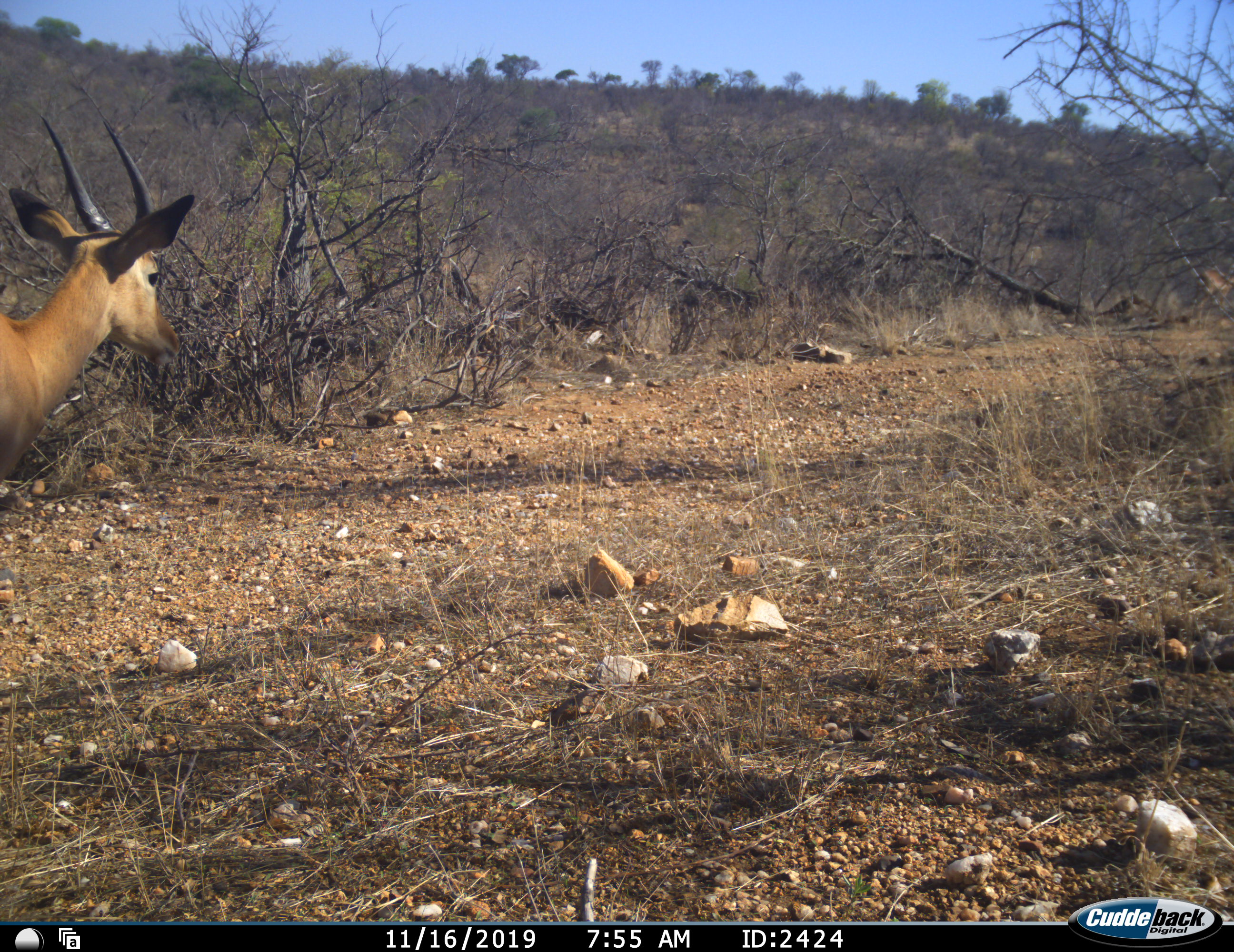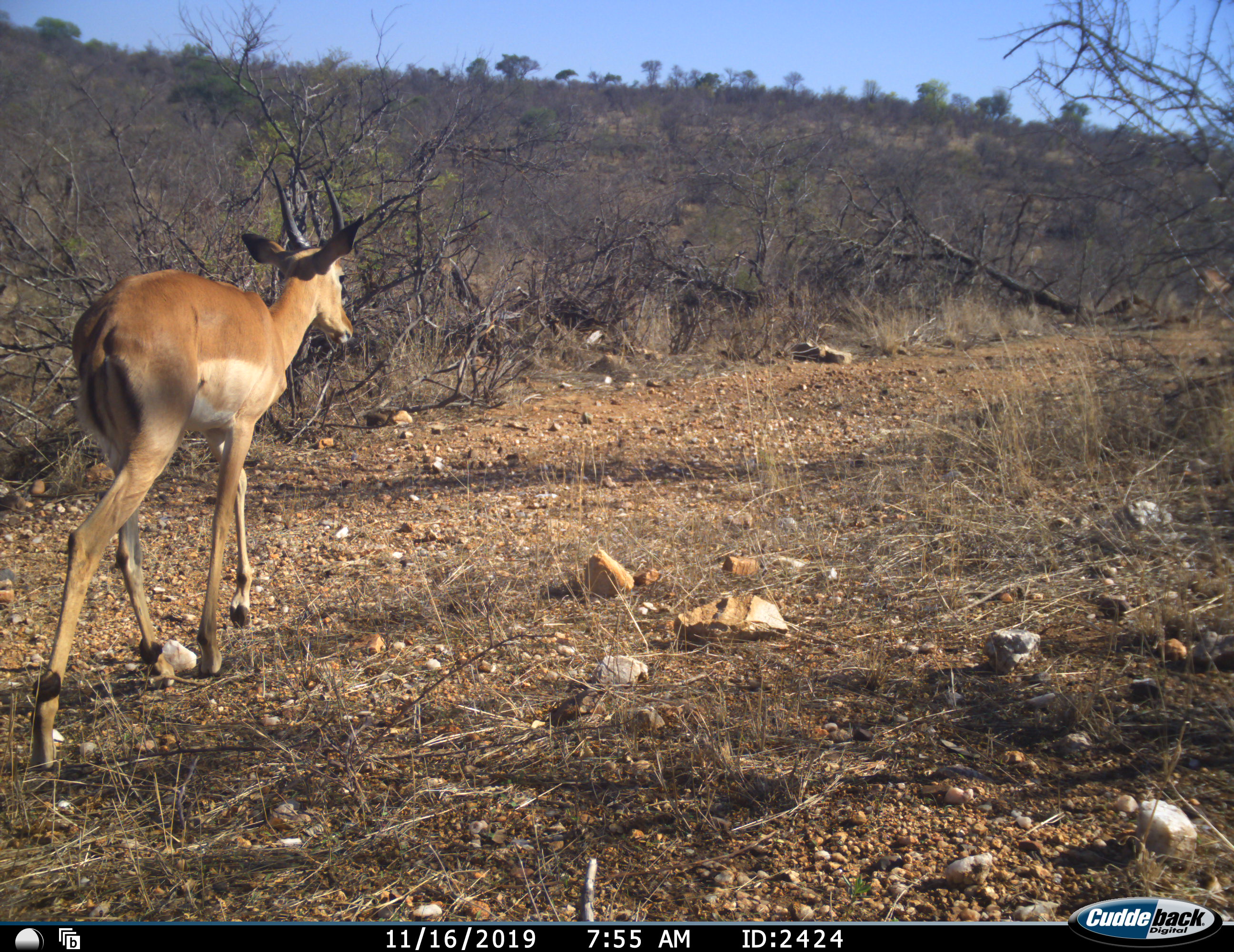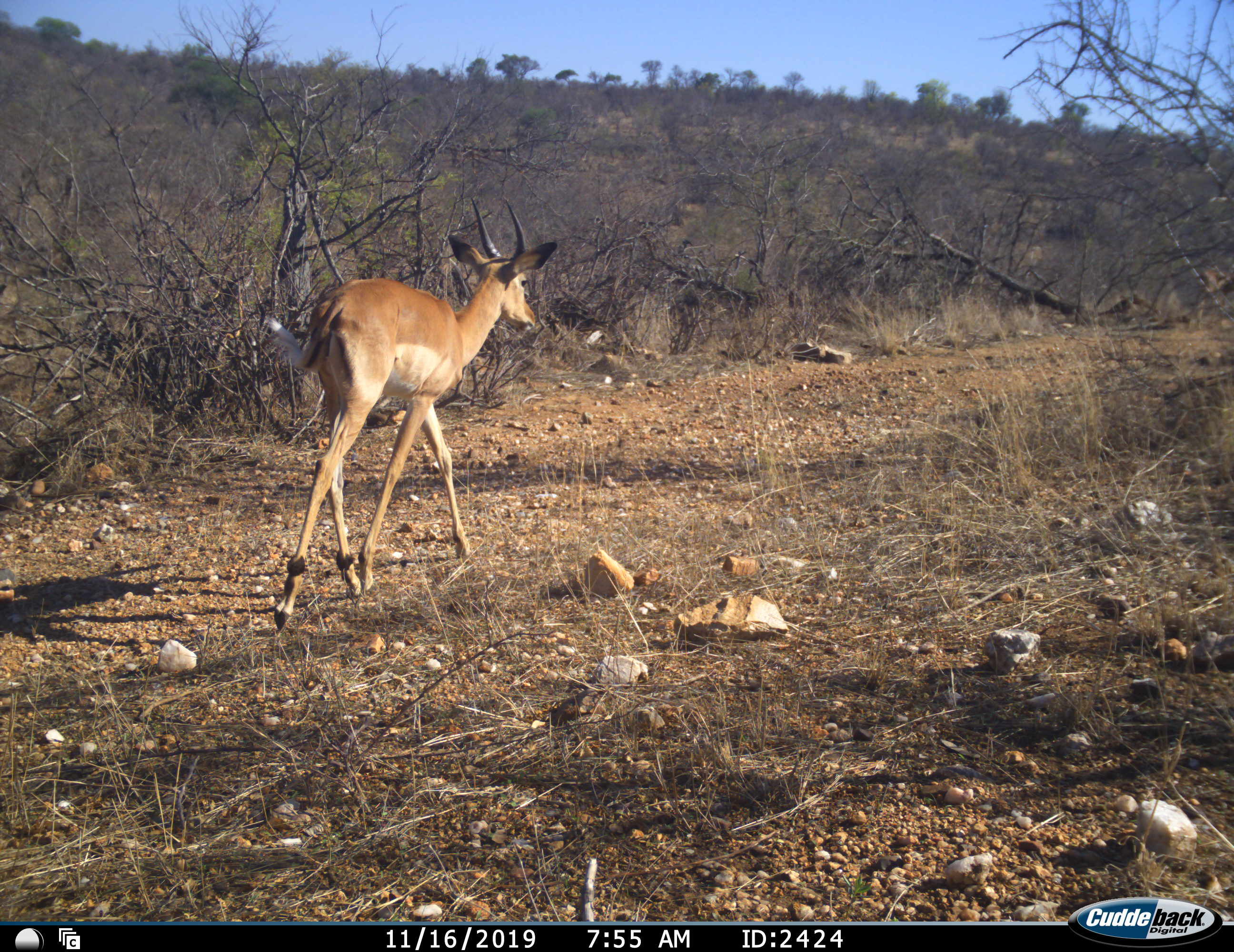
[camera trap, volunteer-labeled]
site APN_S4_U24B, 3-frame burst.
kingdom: Animalia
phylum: Chordata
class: Mammalia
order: Artiodactyla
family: Bovidae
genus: Aepyceros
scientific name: Aepyceros melampus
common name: impala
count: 1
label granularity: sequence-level